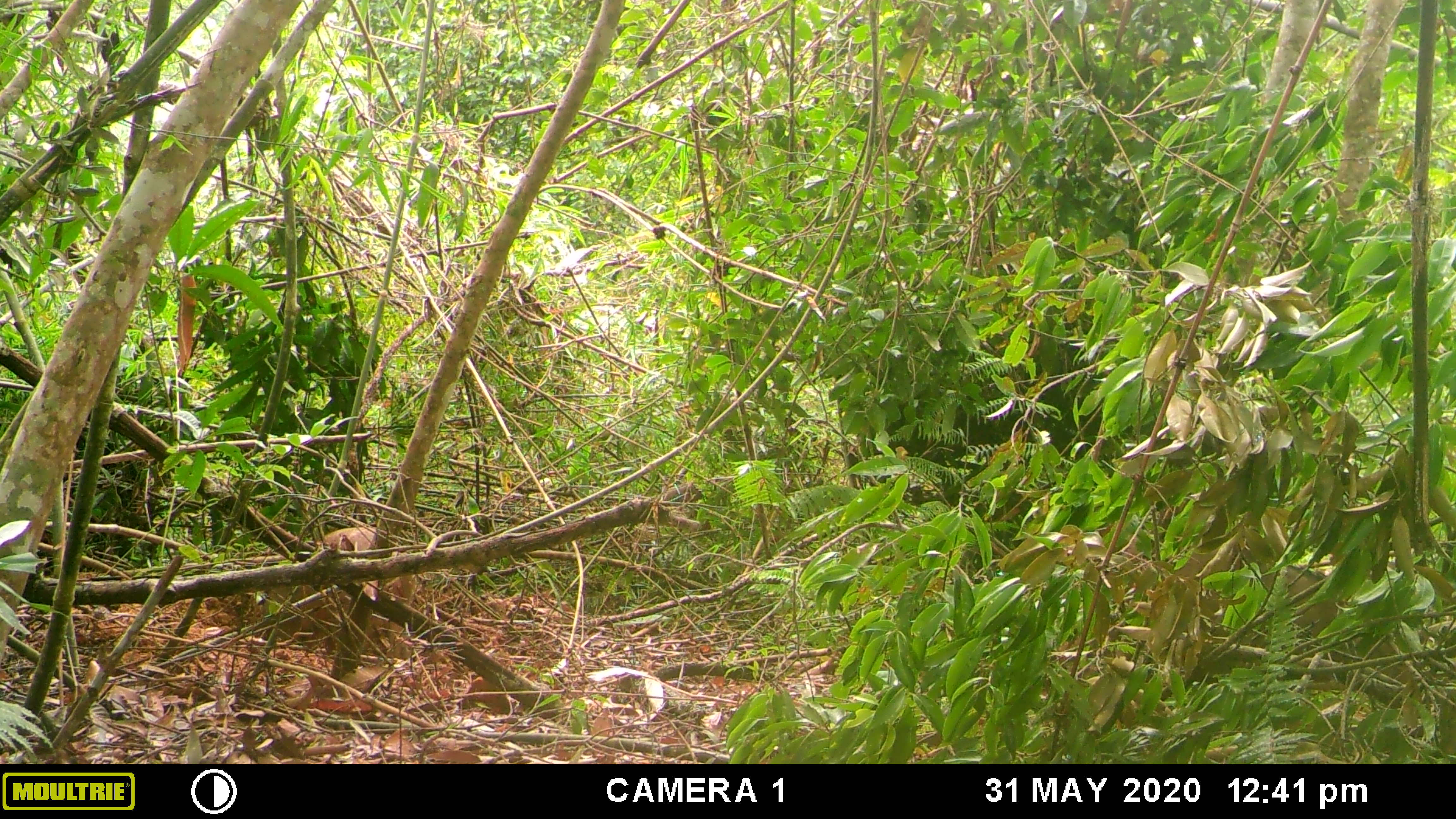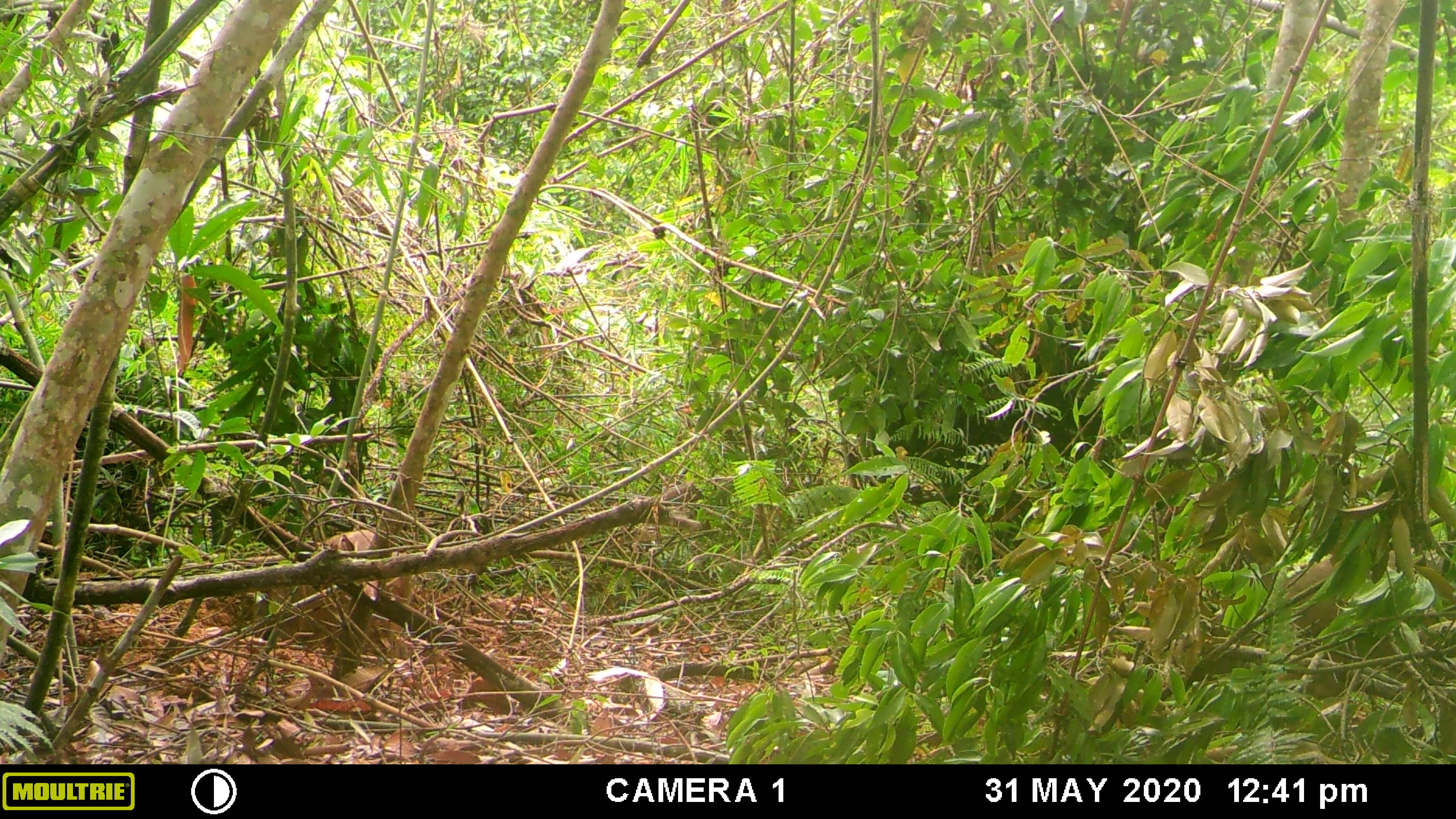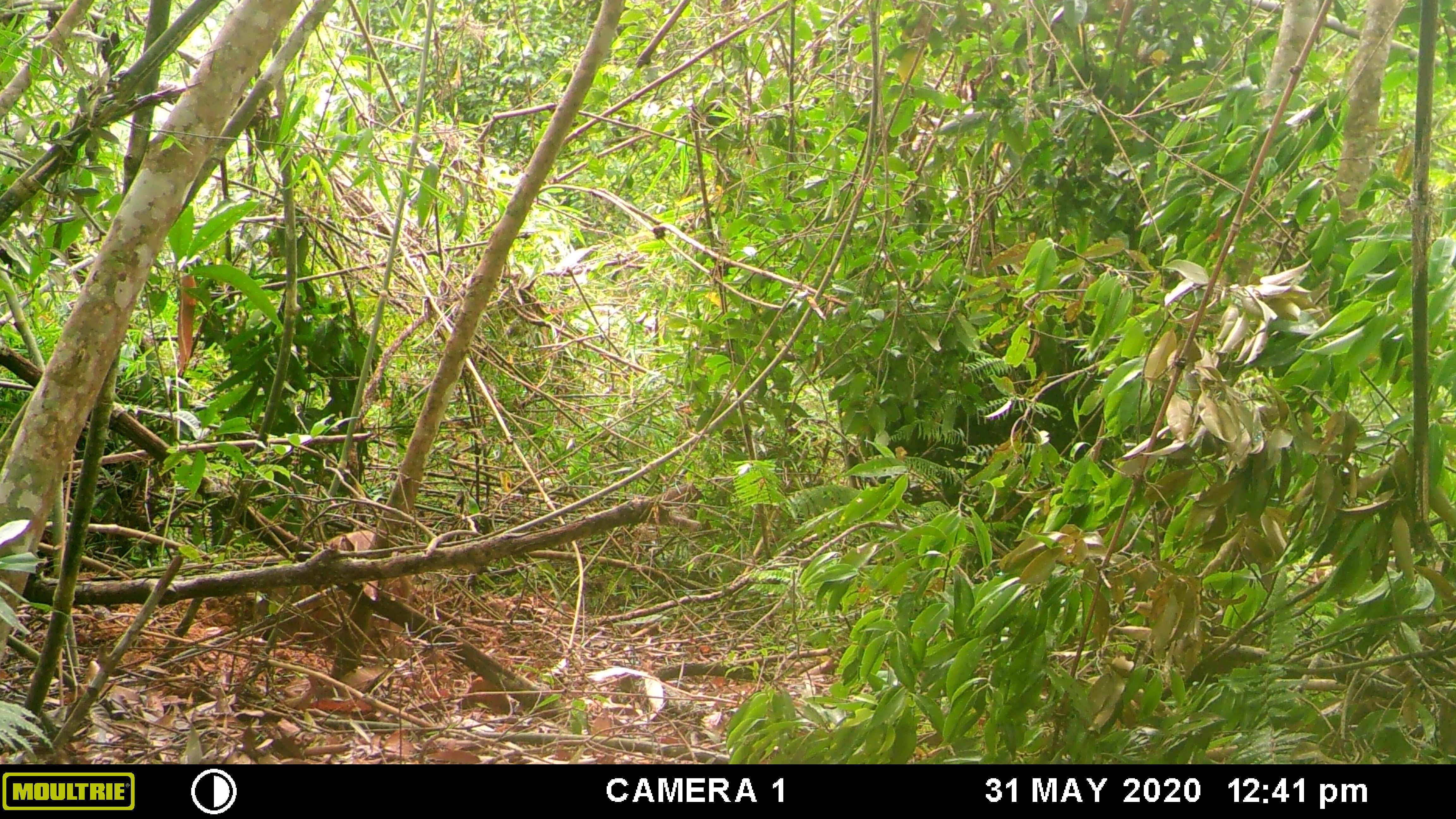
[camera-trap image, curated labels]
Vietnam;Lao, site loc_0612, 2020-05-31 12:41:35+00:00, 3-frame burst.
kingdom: Animalia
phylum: Chordata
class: Mammalia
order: Artiodactyla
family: Suidae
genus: Sus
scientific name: Sus scrofa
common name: eurasian wild pig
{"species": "eurasian wild pig (Sus scrofa)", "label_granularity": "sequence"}